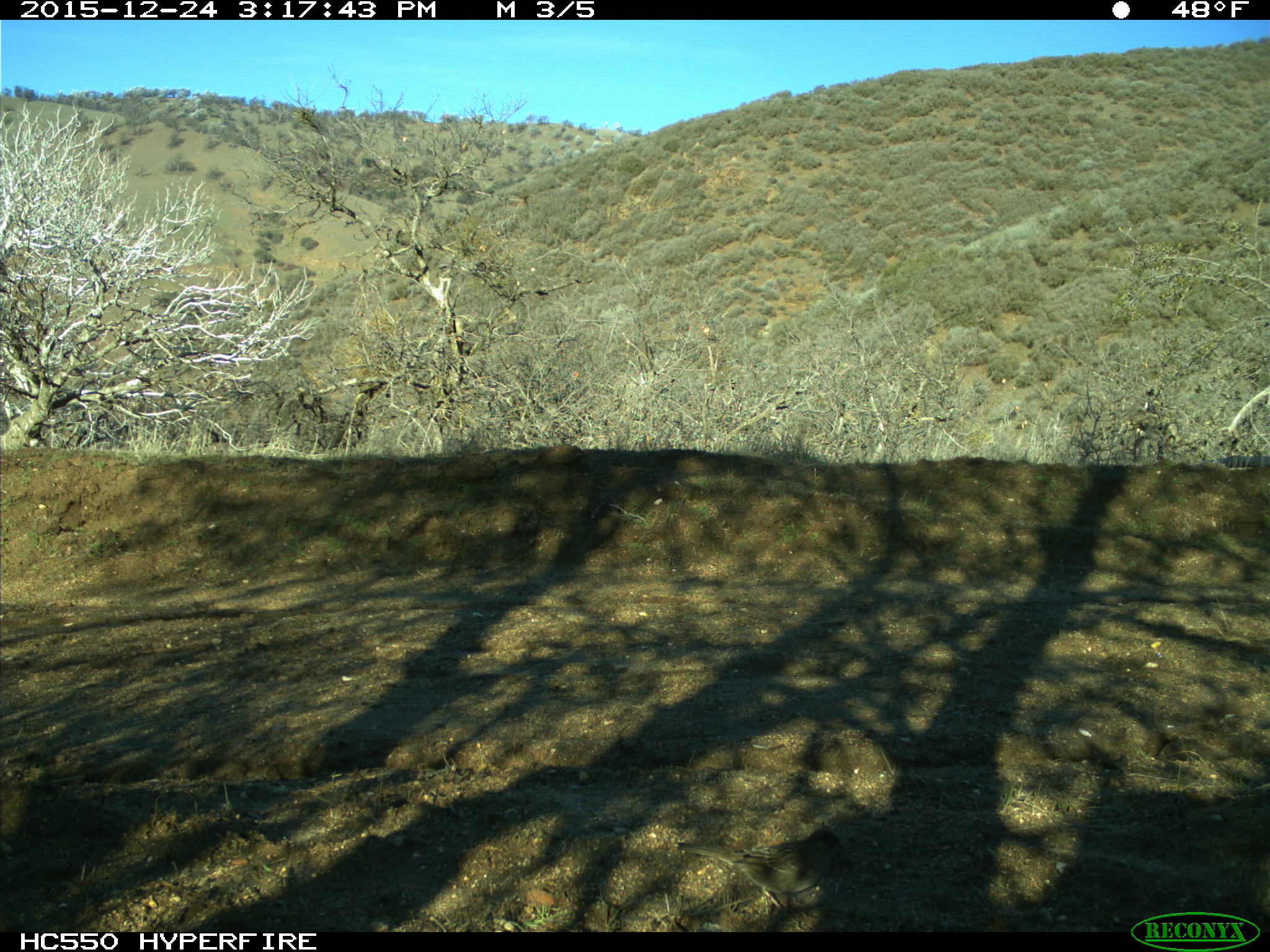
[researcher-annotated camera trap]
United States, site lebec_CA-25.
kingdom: Animalia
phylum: Chordata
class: Aves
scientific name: Aves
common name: birds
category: unidentified bird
Unidentified bird (birds) (Aves).